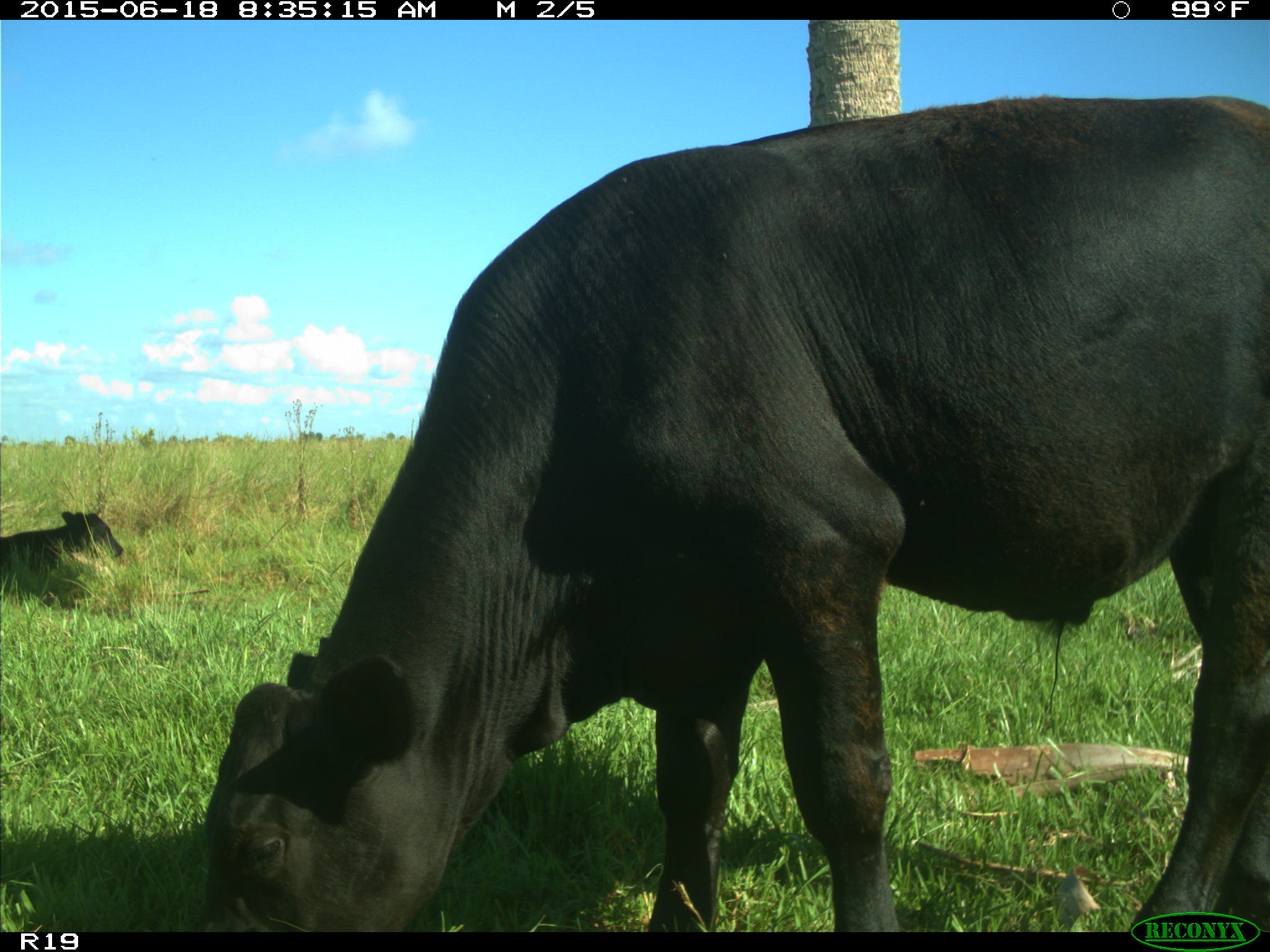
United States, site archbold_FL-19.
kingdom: Animalia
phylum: Chordata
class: Mammalia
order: Artiodactyla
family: Bovidae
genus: Bos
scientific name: Bos taurus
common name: domestic cow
Bos taurus (domestic cow).